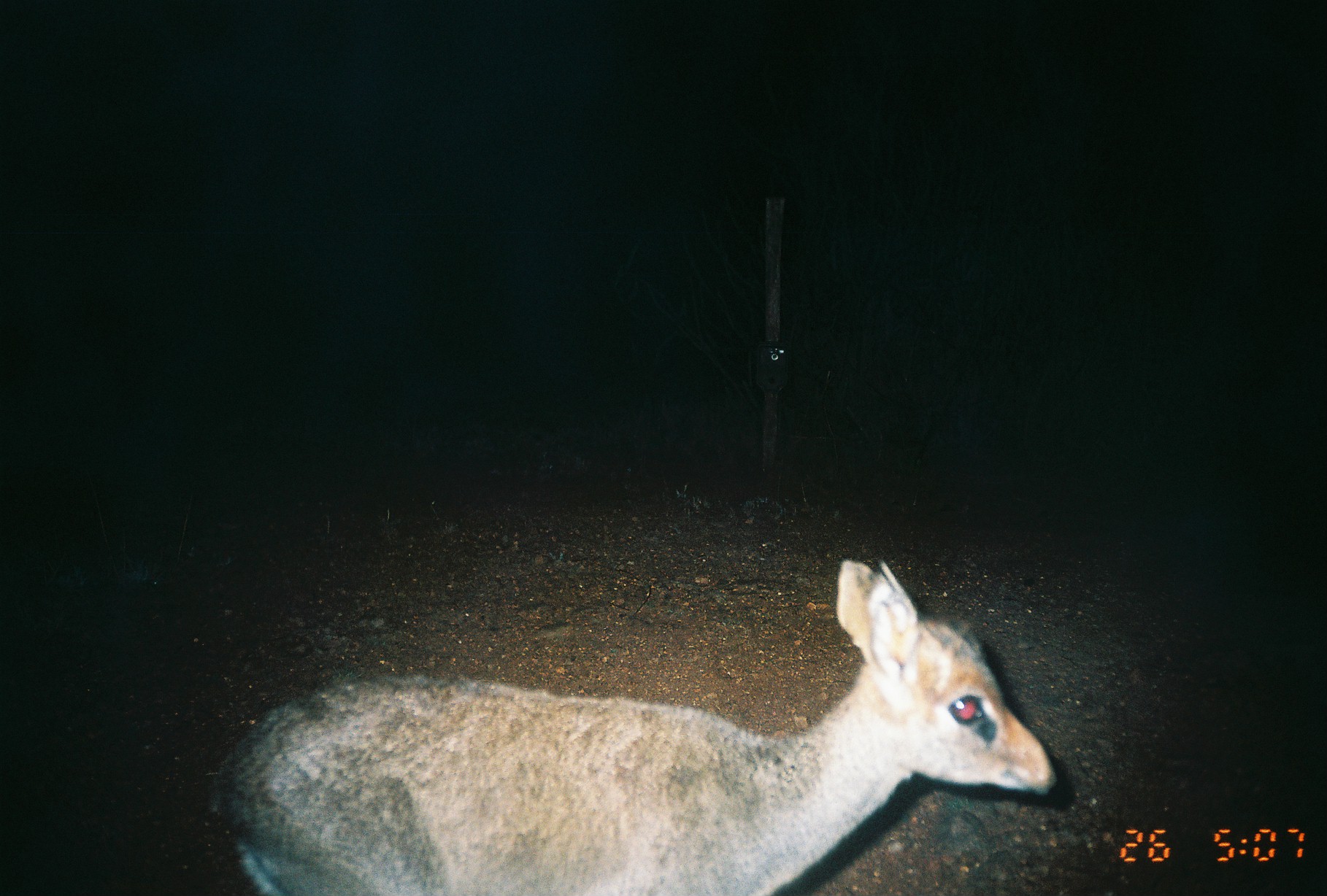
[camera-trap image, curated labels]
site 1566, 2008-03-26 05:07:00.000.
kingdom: Animalia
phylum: Chordata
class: Mammalia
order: Artiodactyla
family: Bovidae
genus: Madoqua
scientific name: Madoqua guentheri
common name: günther's dik-dik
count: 1